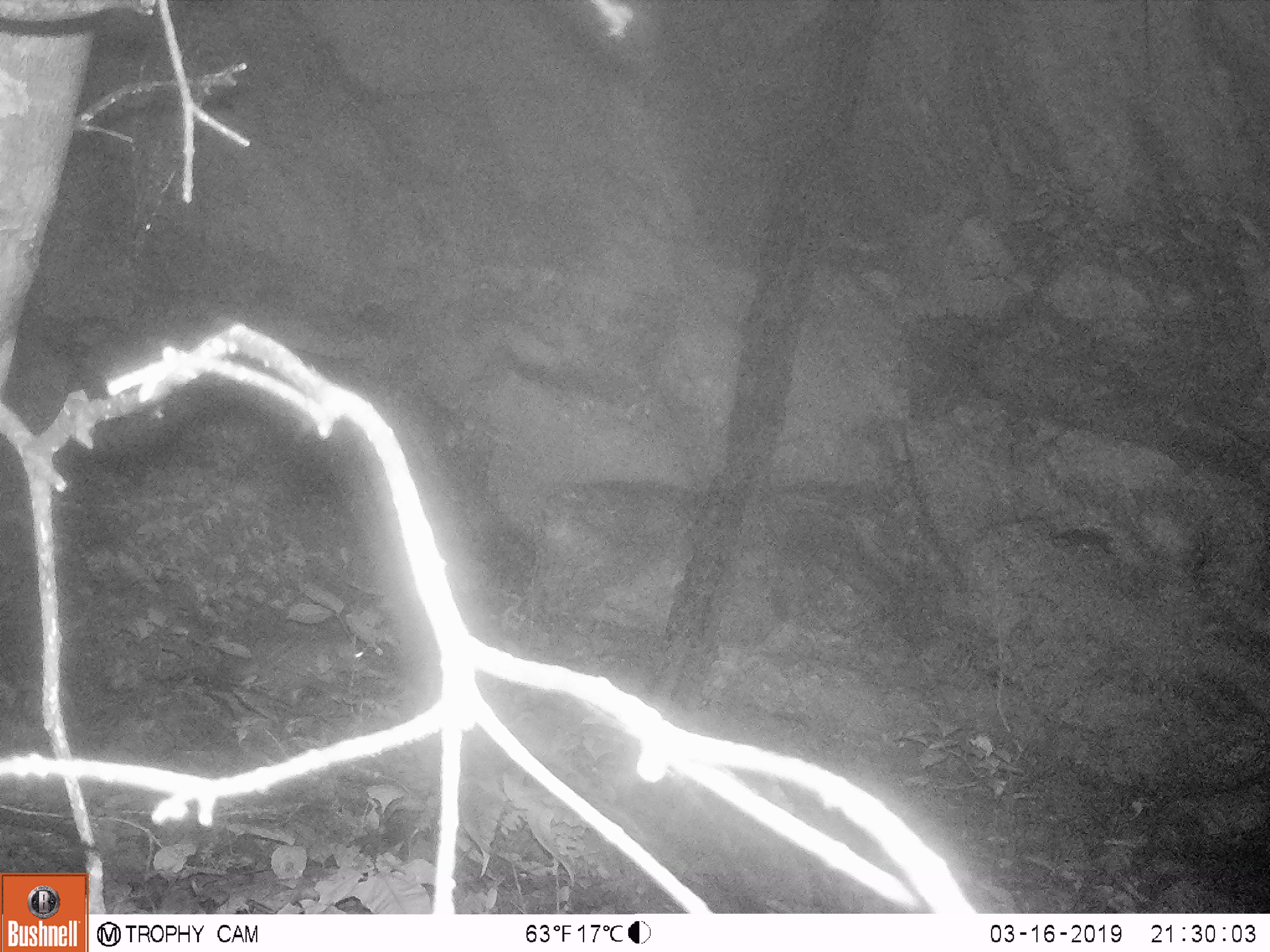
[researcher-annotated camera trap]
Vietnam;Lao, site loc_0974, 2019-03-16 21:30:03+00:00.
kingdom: Animalia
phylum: Chordata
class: Mammalia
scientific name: Mammalia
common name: mammal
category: unidentified mammal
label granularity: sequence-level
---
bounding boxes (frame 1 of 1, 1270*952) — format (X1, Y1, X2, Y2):
unidentified mammal: (246, 633, 366, 691)